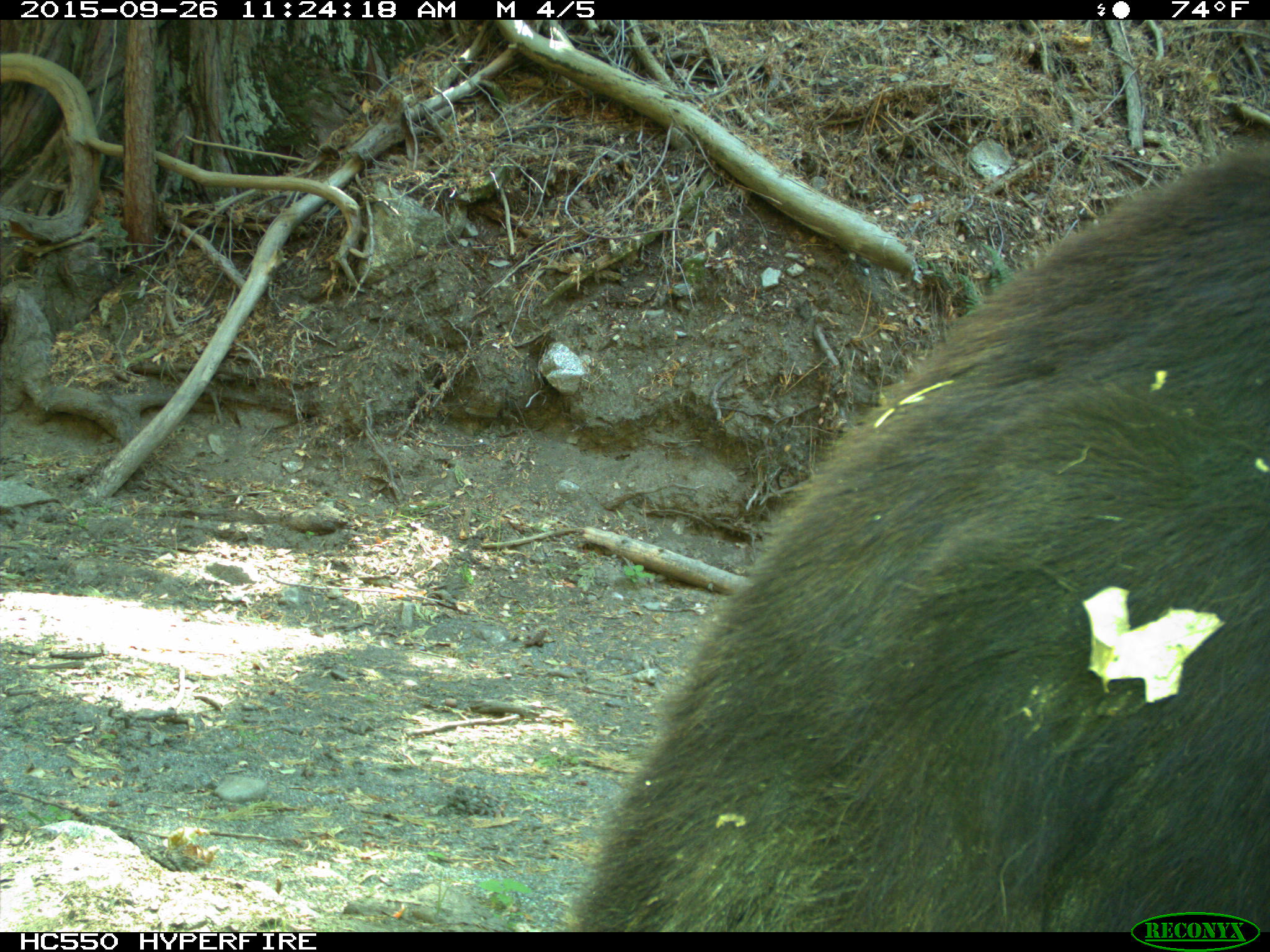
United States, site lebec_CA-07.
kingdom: Animalia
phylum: Chordata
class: Mammalia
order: Carnivora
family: Ursidae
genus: Ursus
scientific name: Ursus americanus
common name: american black bear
Ursus americanus (american black bear).